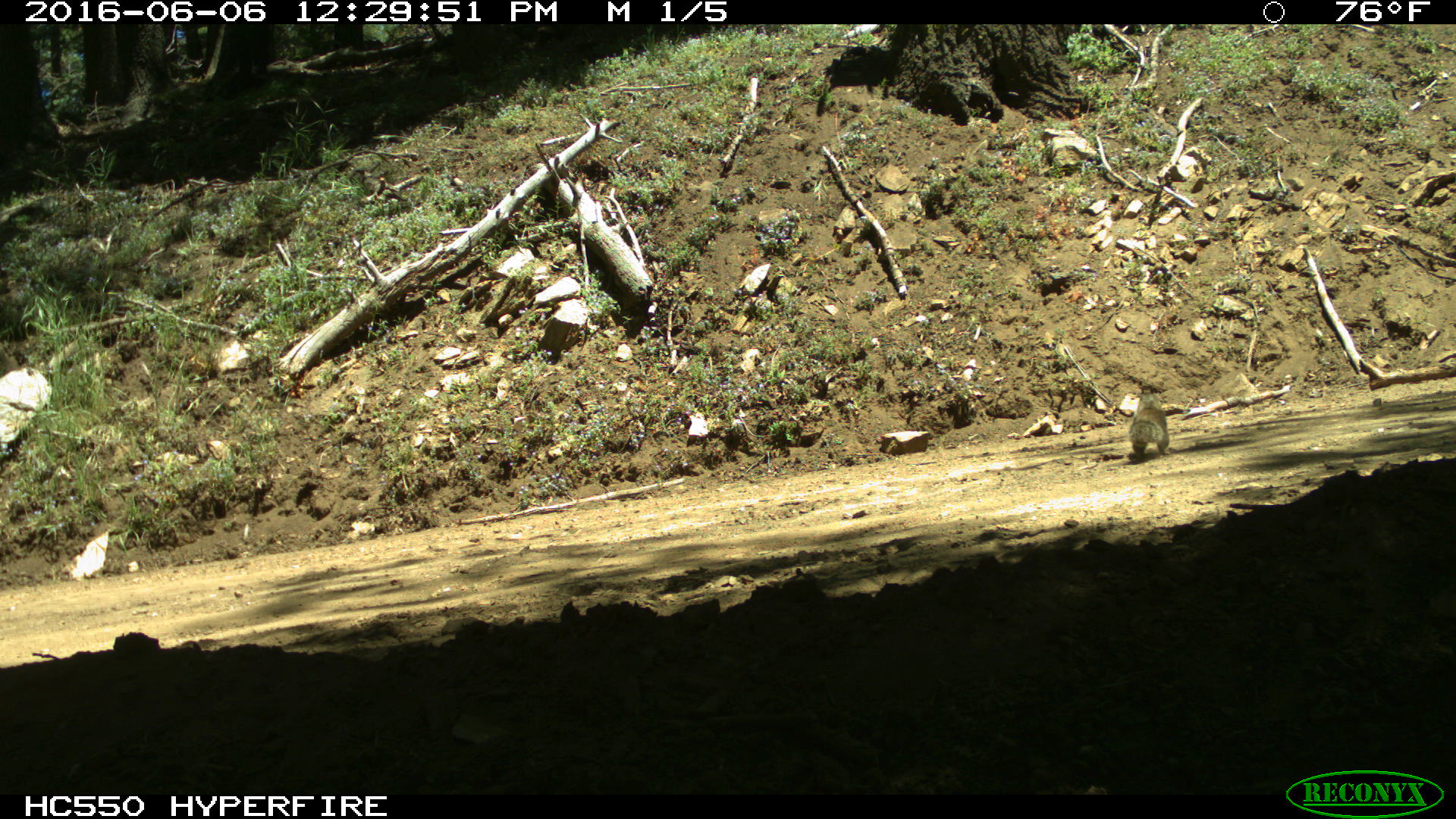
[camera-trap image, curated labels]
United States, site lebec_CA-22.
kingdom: Animalia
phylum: Chordata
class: Mammalia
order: Rodentia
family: Sciuridae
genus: Otospermophilus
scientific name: Otospermophilus beecheyi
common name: california ground squirrel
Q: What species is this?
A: Otospermophilus beecheyi (california ground squirrel).